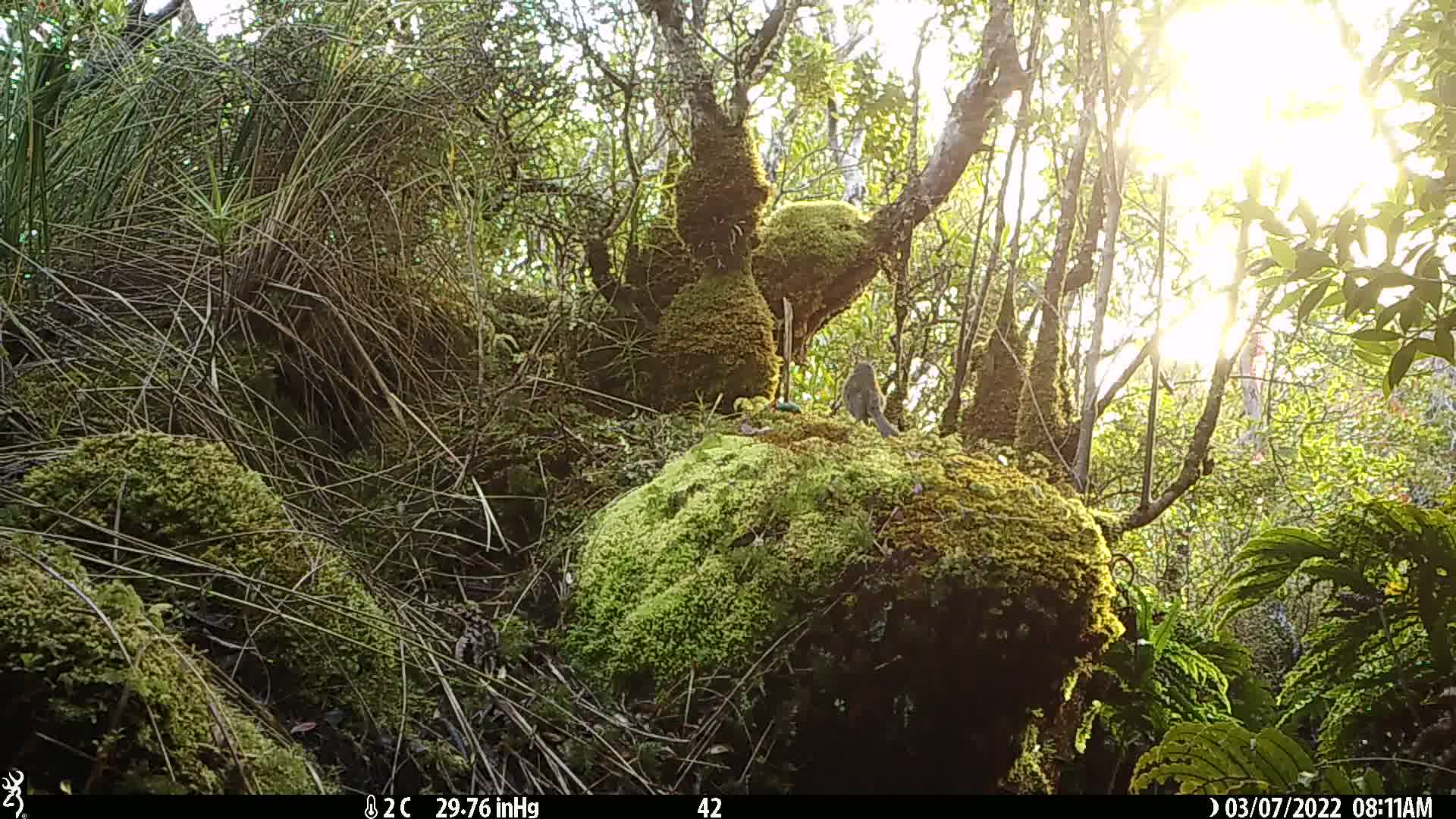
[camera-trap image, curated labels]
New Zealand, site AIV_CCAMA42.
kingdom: Animalia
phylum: Chordata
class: Aves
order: Passeriformes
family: Meliphagidae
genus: Anthornis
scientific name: Anthornis melanura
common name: new zealand bellbird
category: bellbird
Bellbird (new zealand bellbird) (Anthornis melanura).